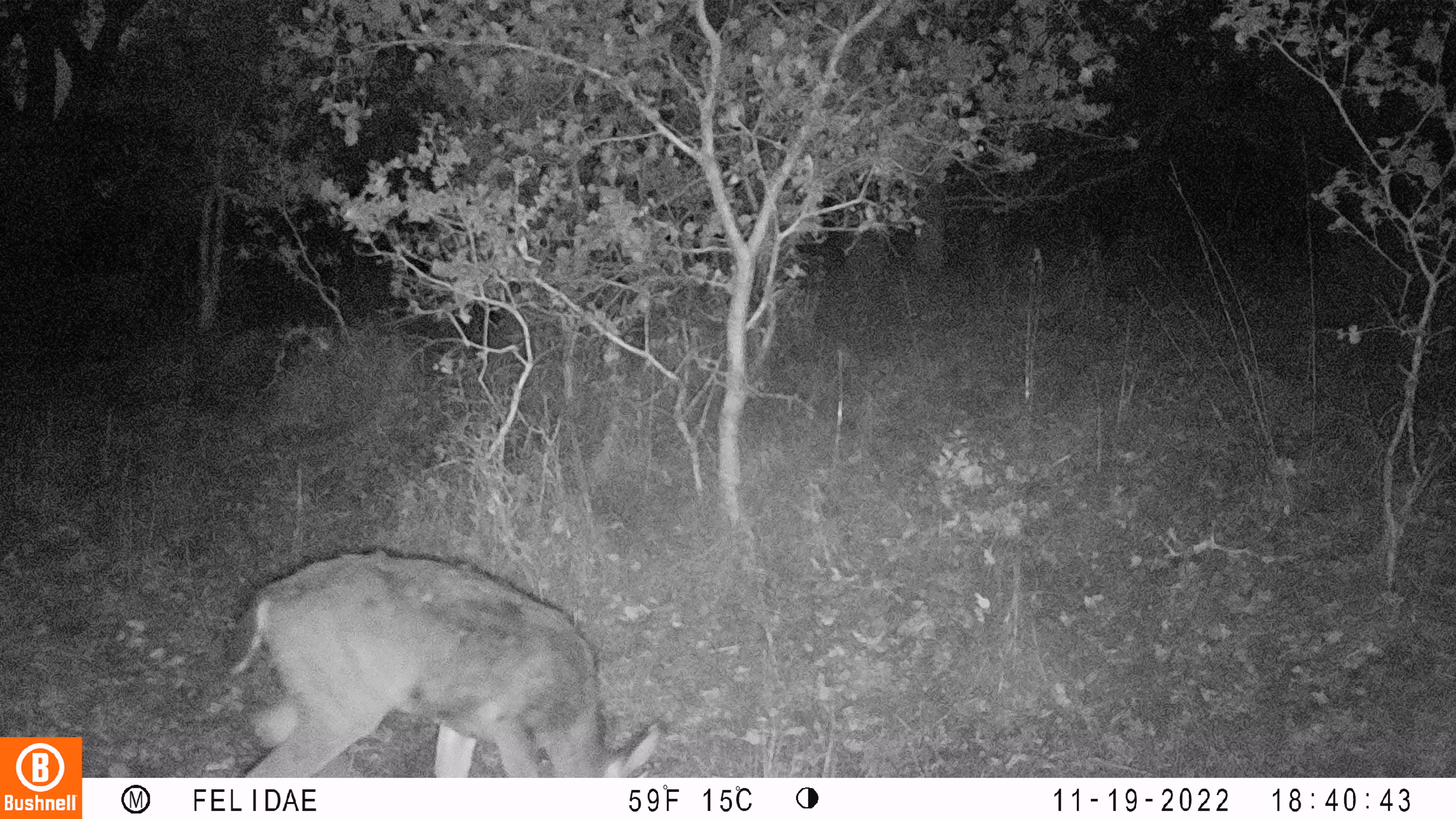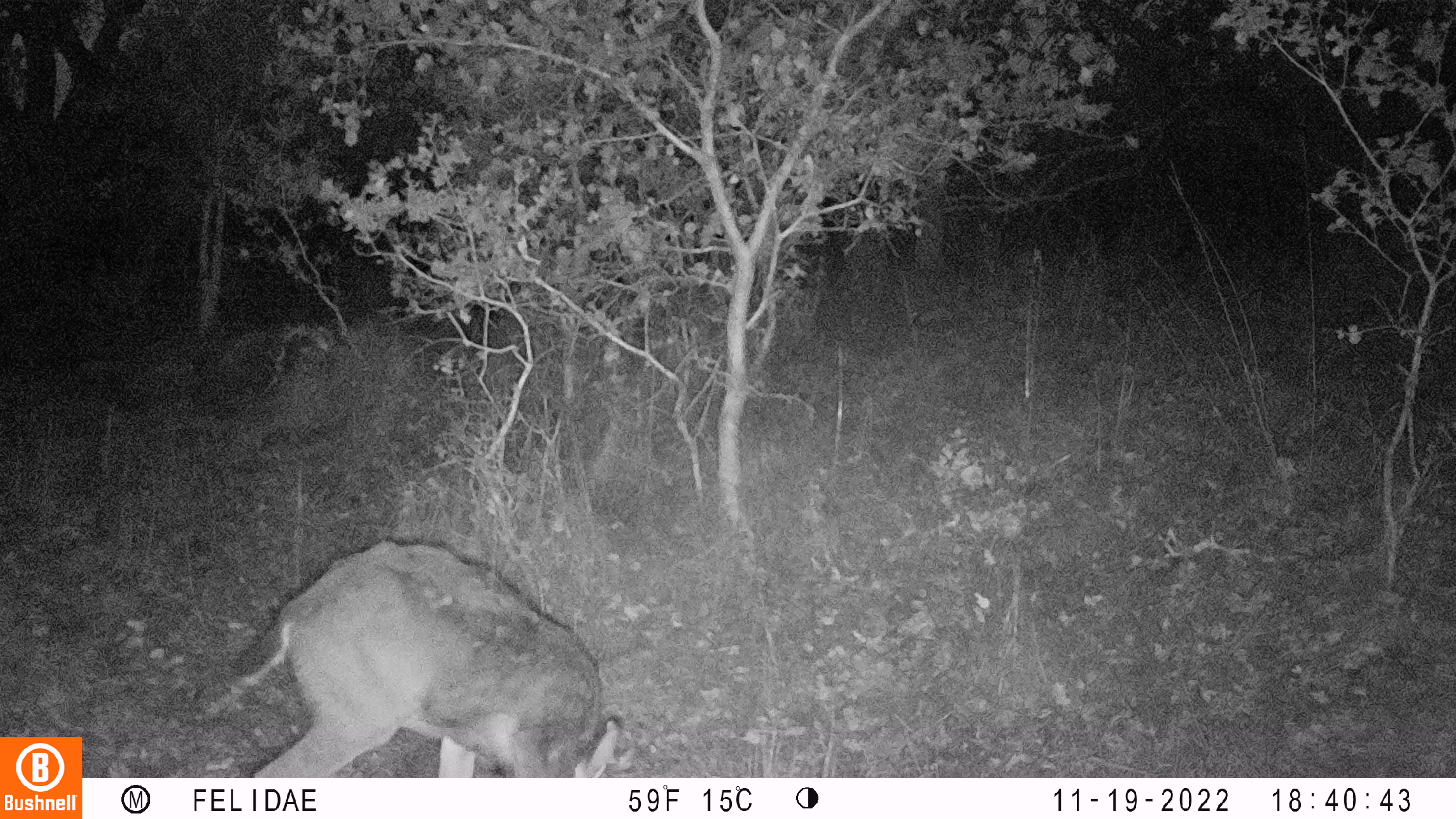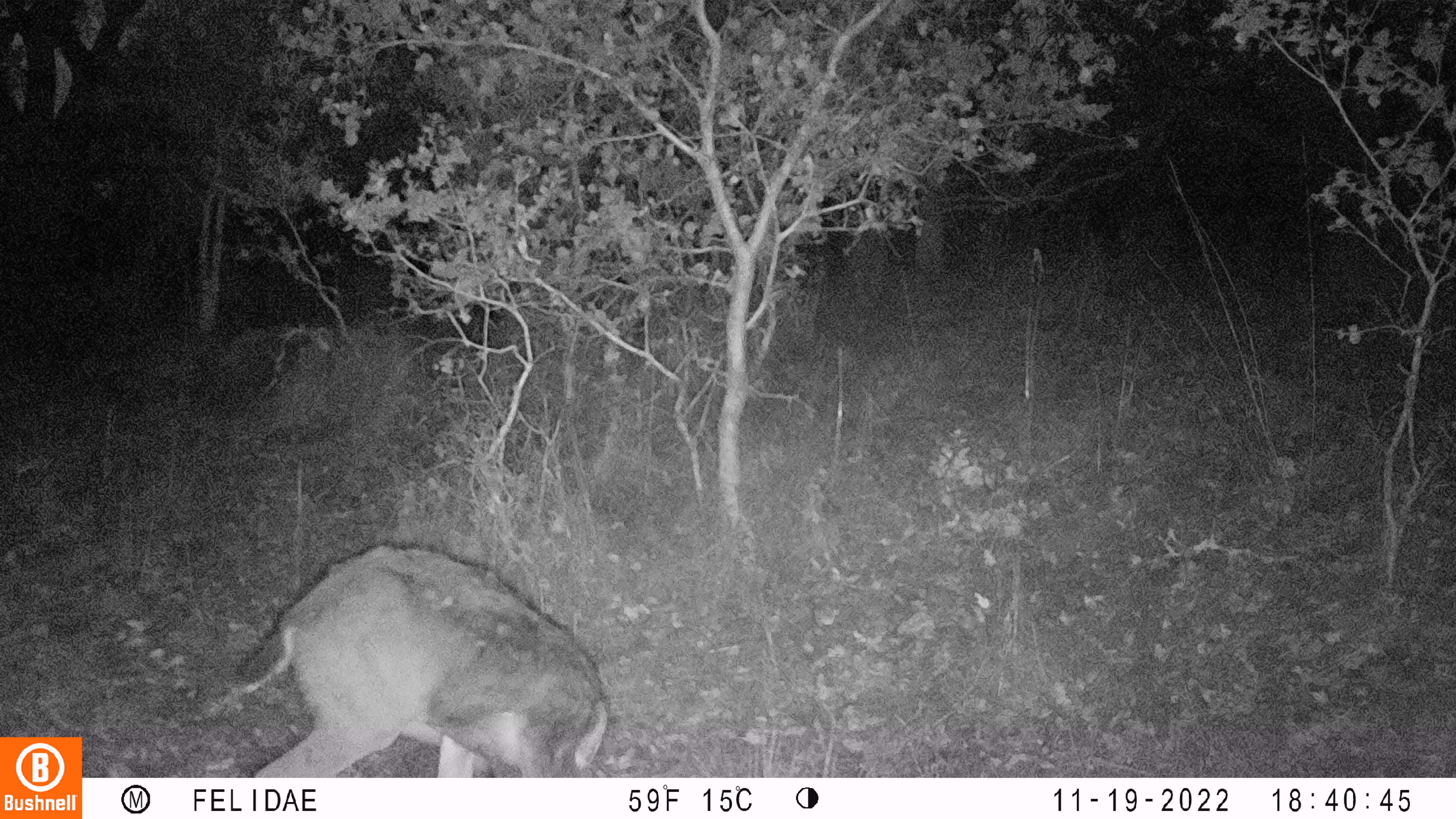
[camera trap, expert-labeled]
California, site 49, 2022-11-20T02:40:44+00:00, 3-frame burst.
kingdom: Animalia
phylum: Chordata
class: Mammalia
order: Artiodactyla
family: Cervidae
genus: Odocoileus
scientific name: Odocoileus hemionus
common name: mule deer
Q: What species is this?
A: Mule deer (Odocoileus hemionus).